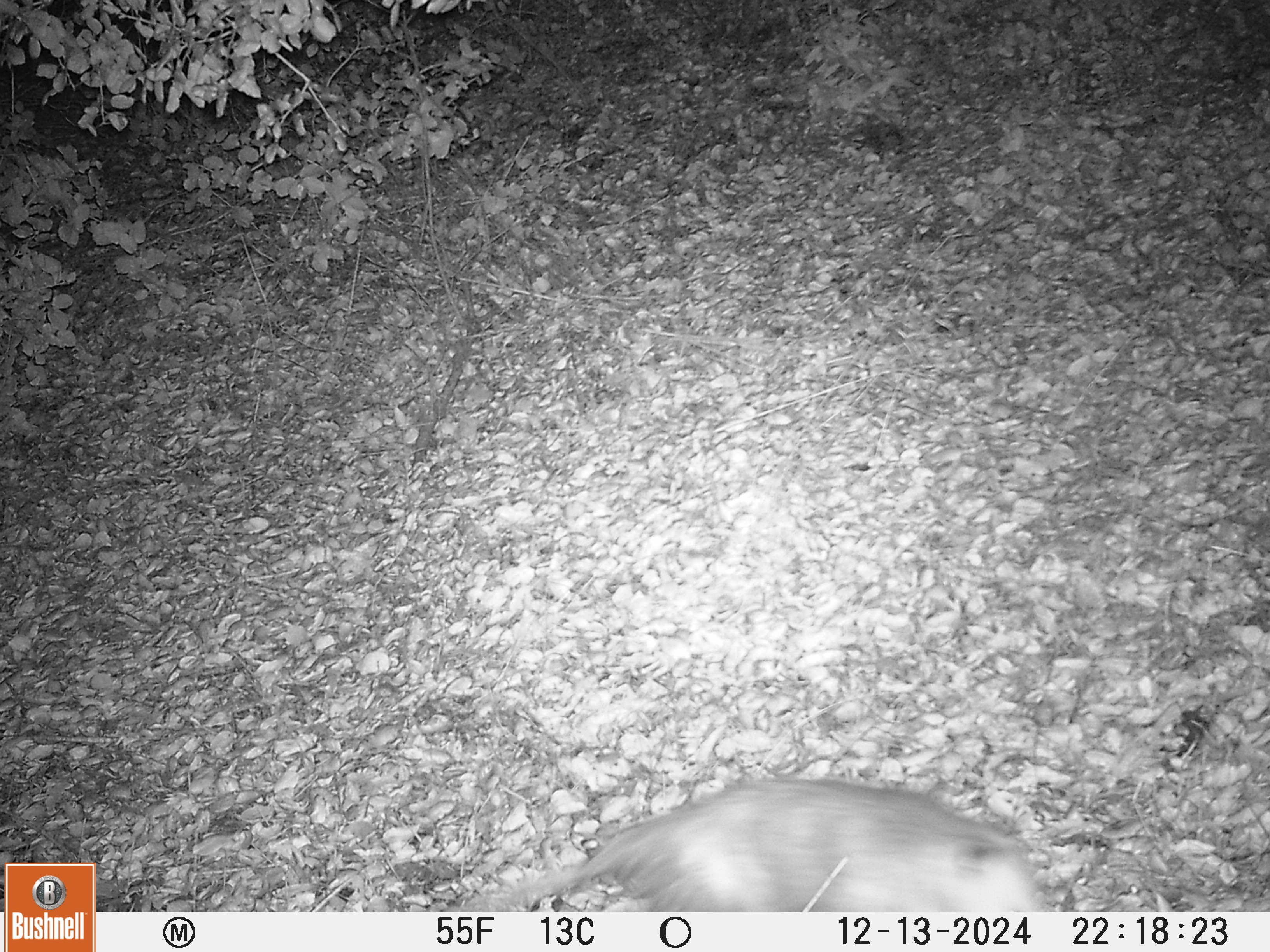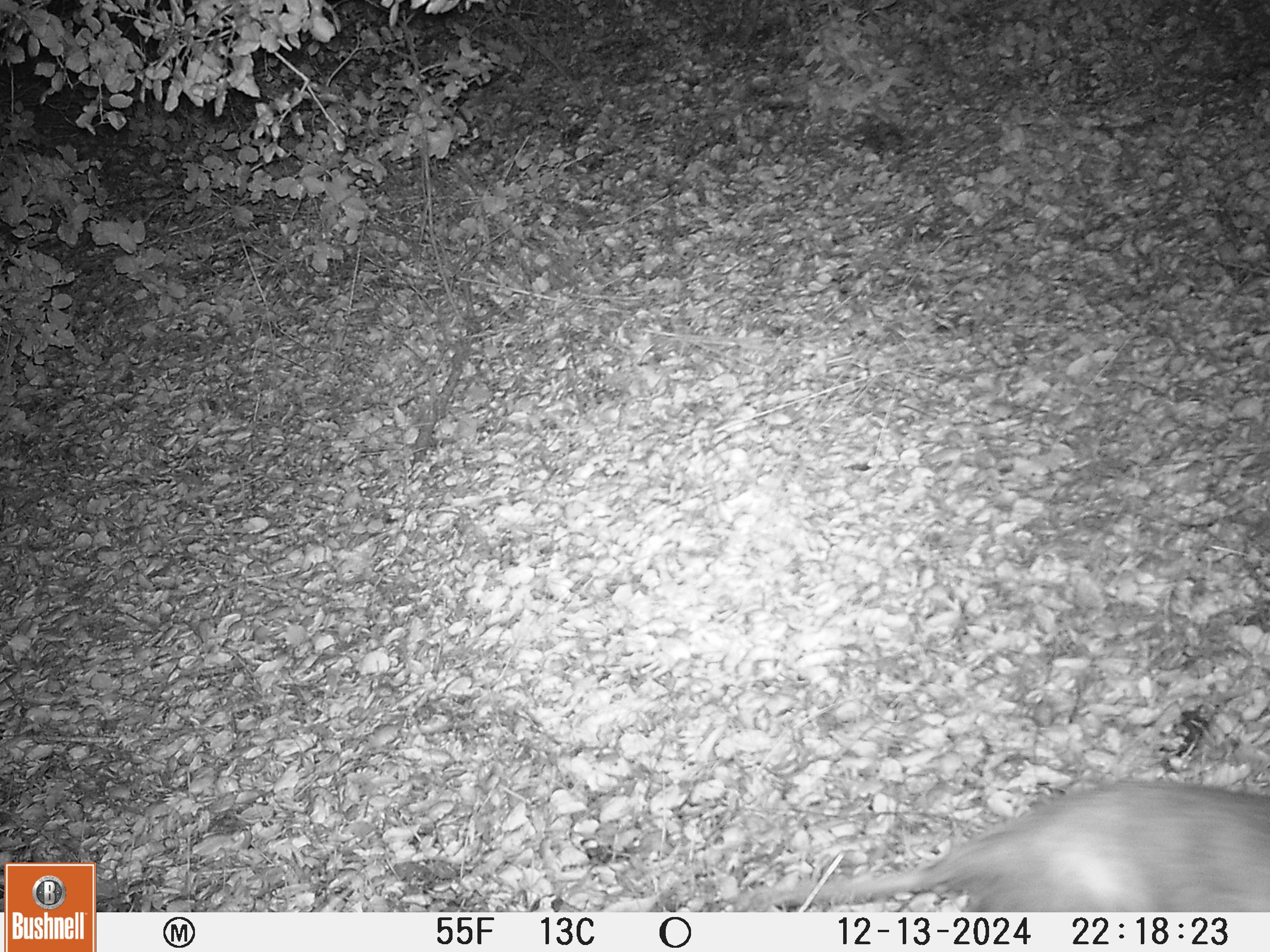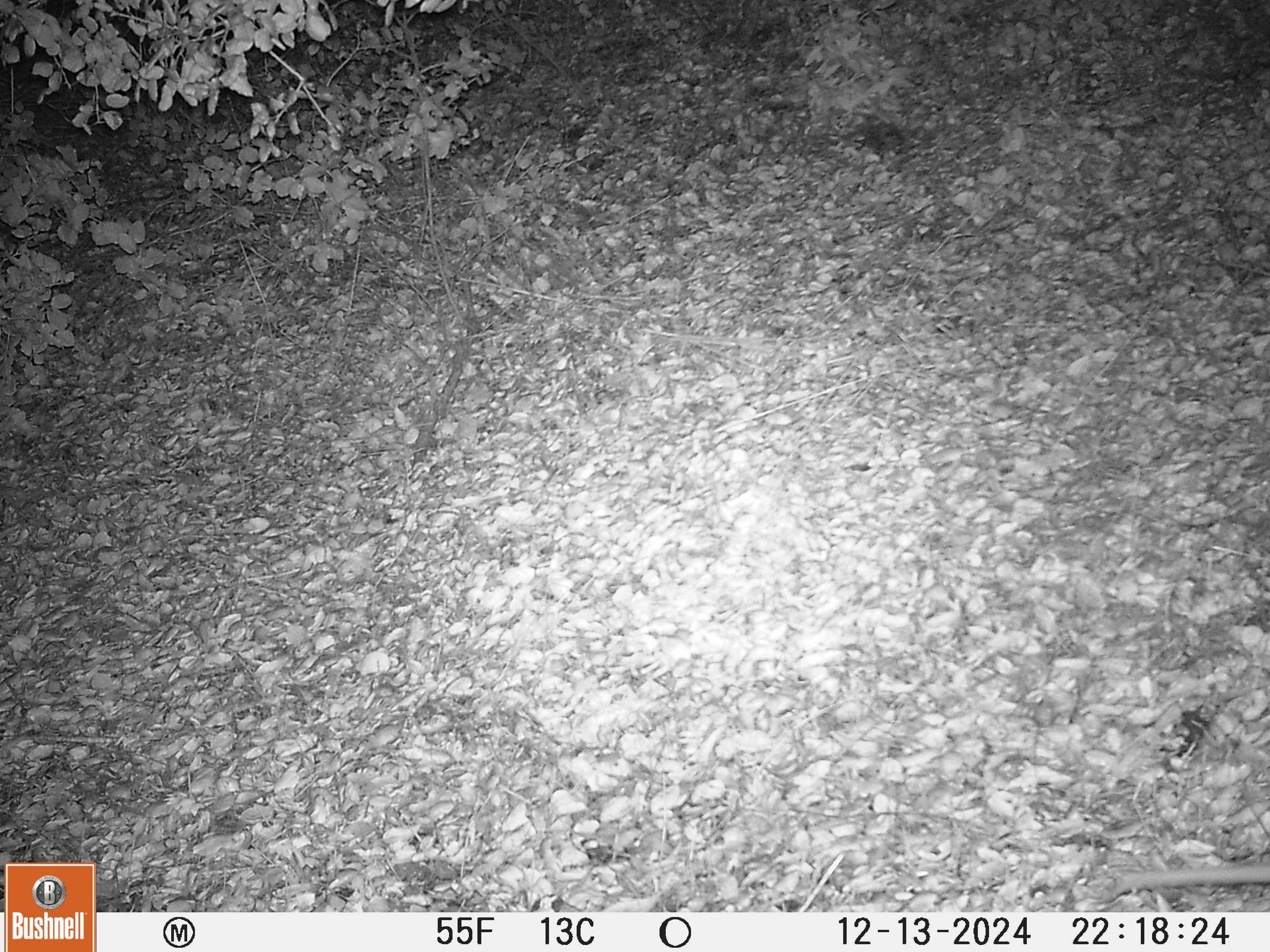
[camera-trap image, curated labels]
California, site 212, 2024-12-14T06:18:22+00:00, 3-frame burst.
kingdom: Animalia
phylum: Chordata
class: Mammalia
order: Didelphimorphia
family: Didelphidae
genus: Didelphis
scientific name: Didelphis virginiana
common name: virginia opossum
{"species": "virginia opossum (Didelphis virginiana)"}